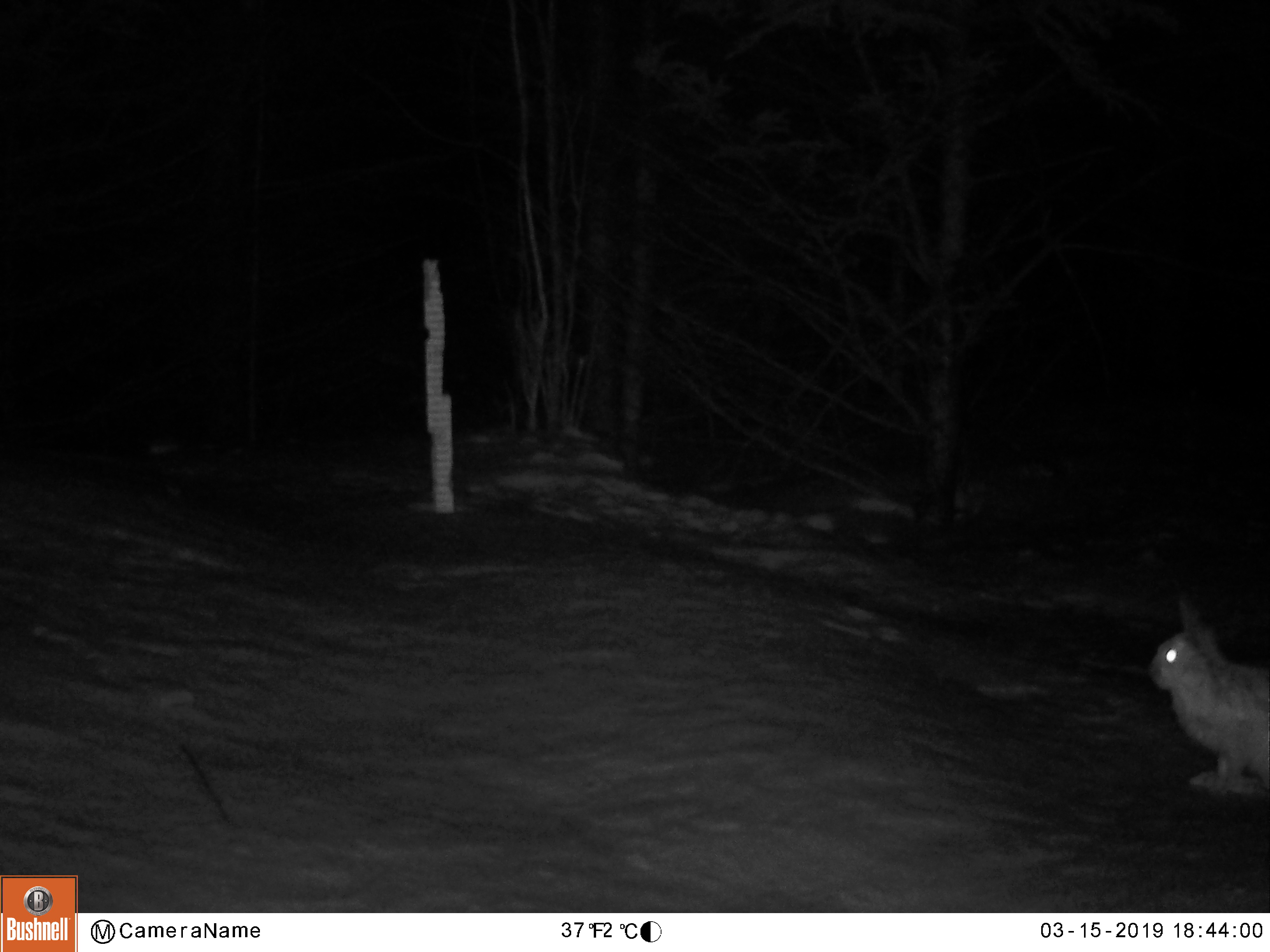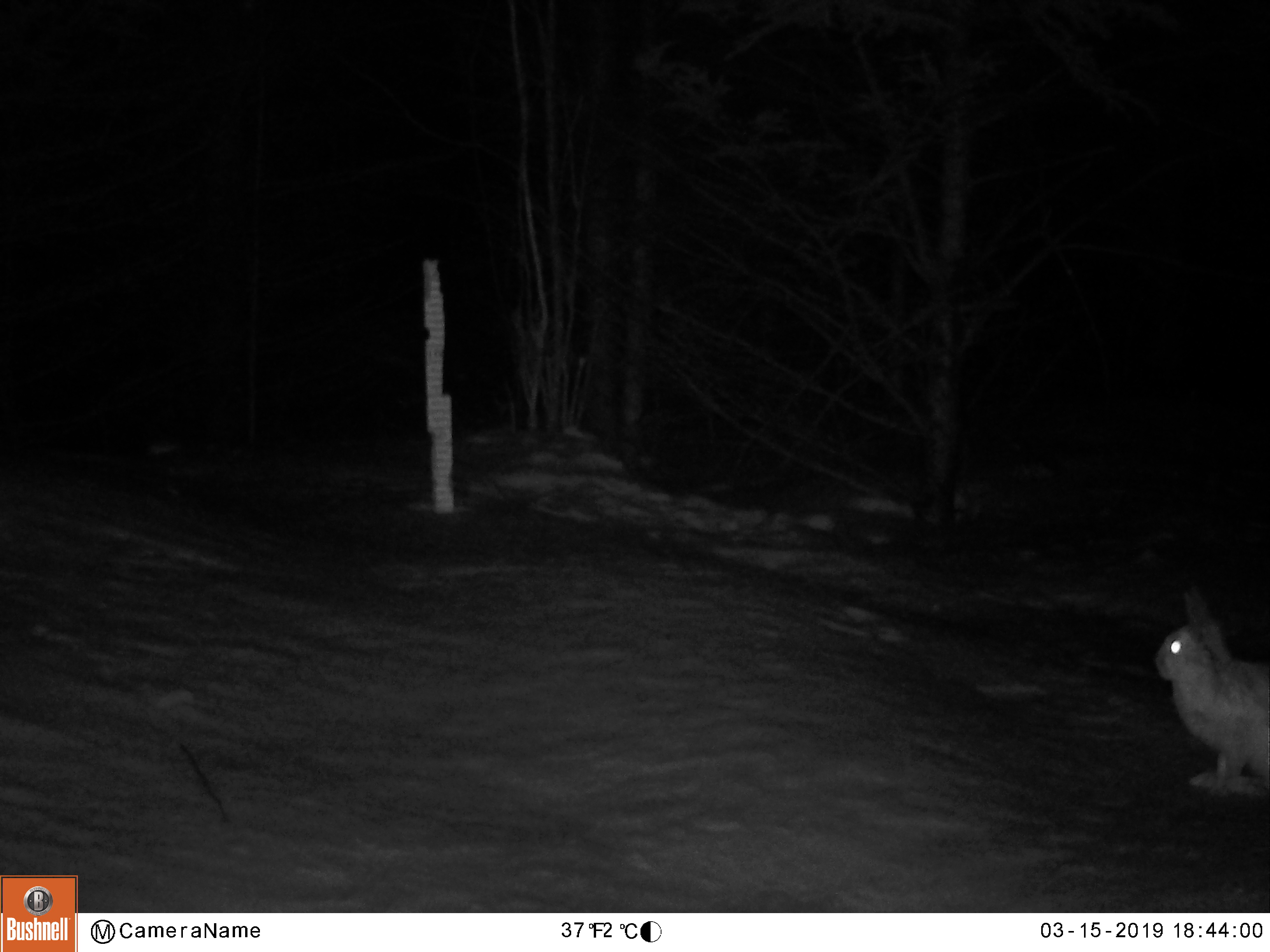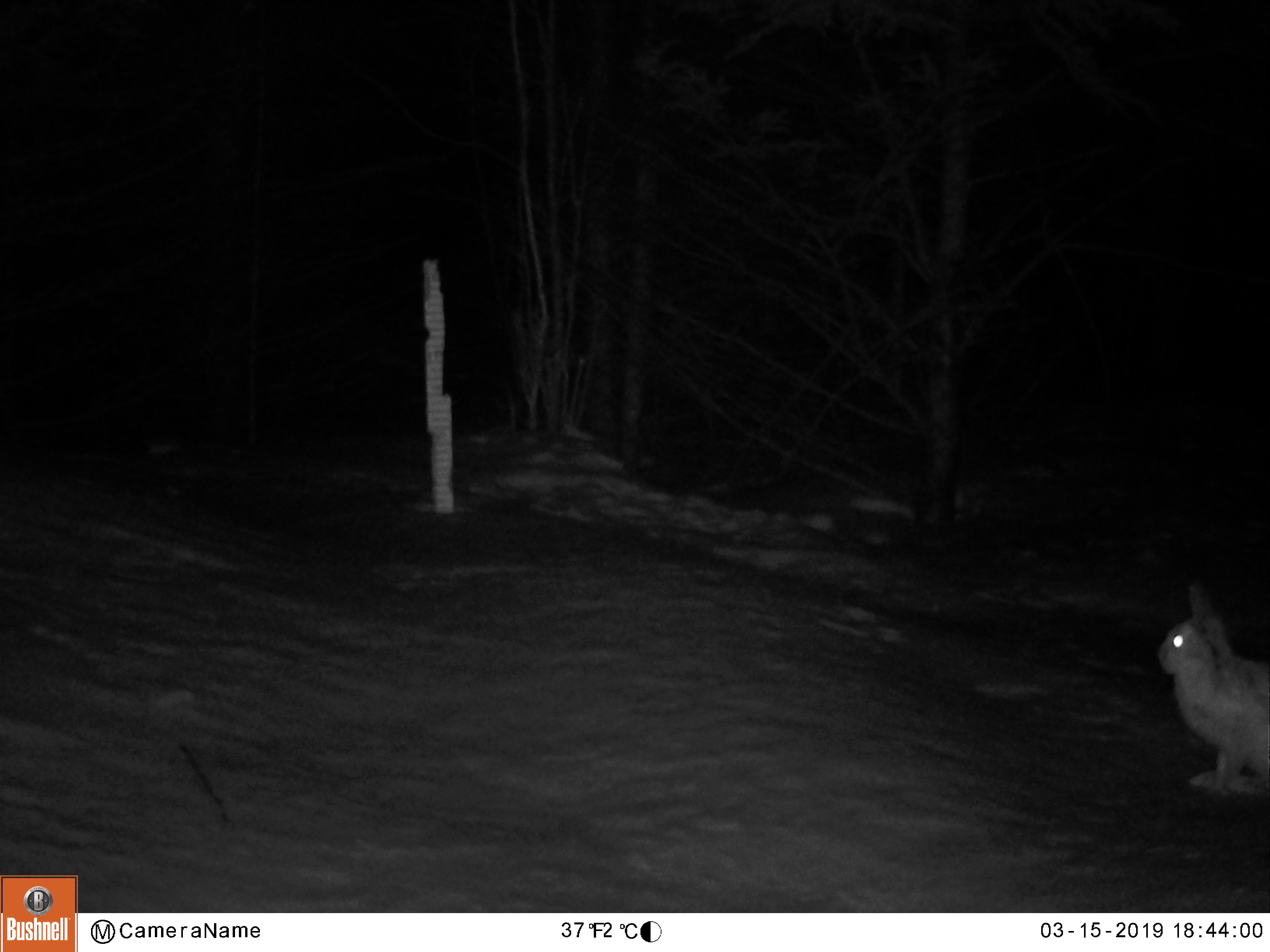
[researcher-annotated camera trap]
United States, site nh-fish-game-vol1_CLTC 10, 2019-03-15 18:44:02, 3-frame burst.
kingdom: Animalia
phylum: Chordata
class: Mammalia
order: Lagomorpha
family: Leporidae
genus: Lepus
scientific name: Lepus americanus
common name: snowshoe hare